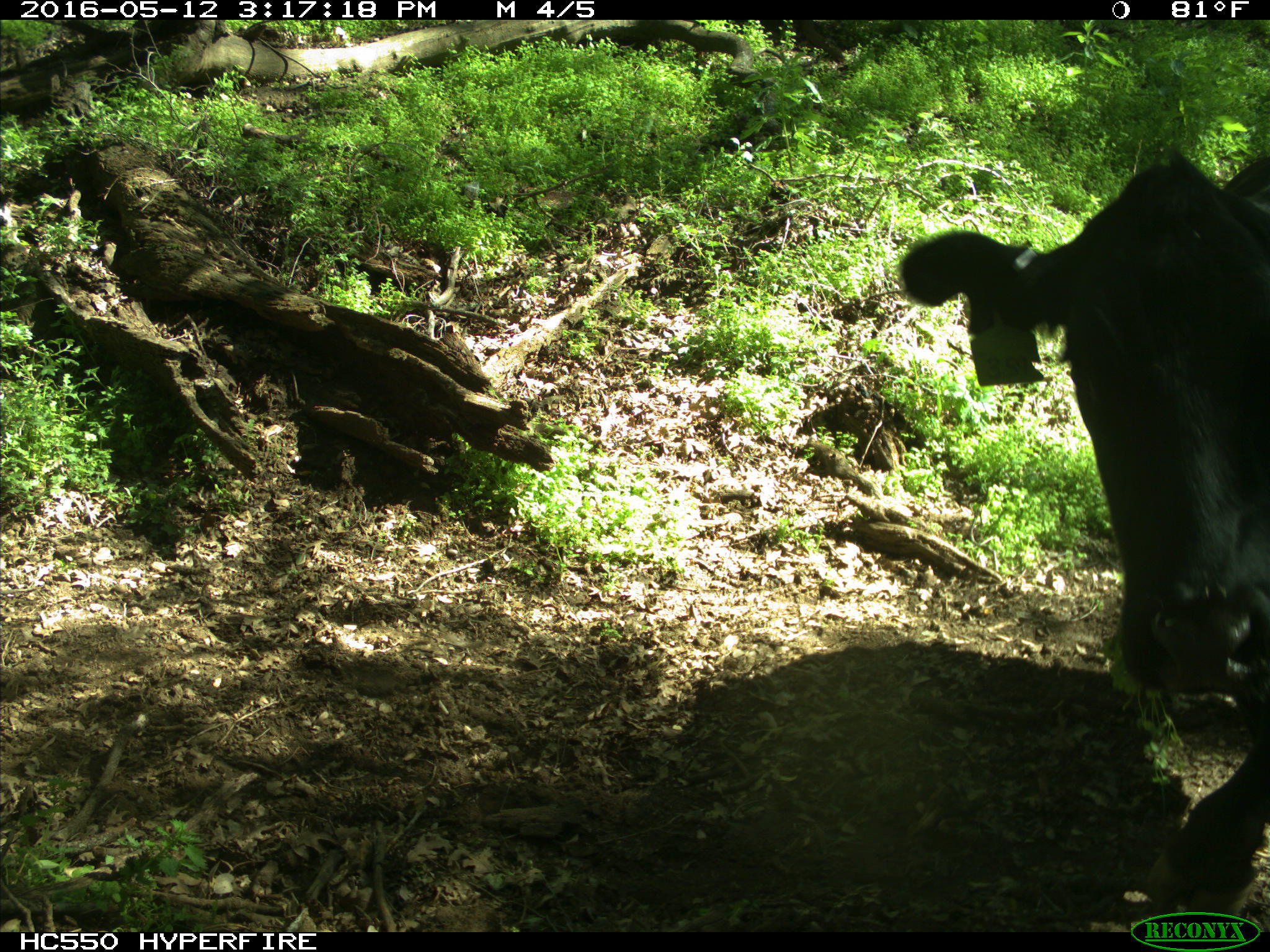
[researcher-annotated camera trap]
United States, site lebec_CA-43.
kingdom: Animalia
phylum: Chordata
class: Mammalia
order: Artiodactyla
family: Bovidae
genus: Bos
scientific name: Bos taurus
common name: domestic cow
Bos taurus (domestic cow).